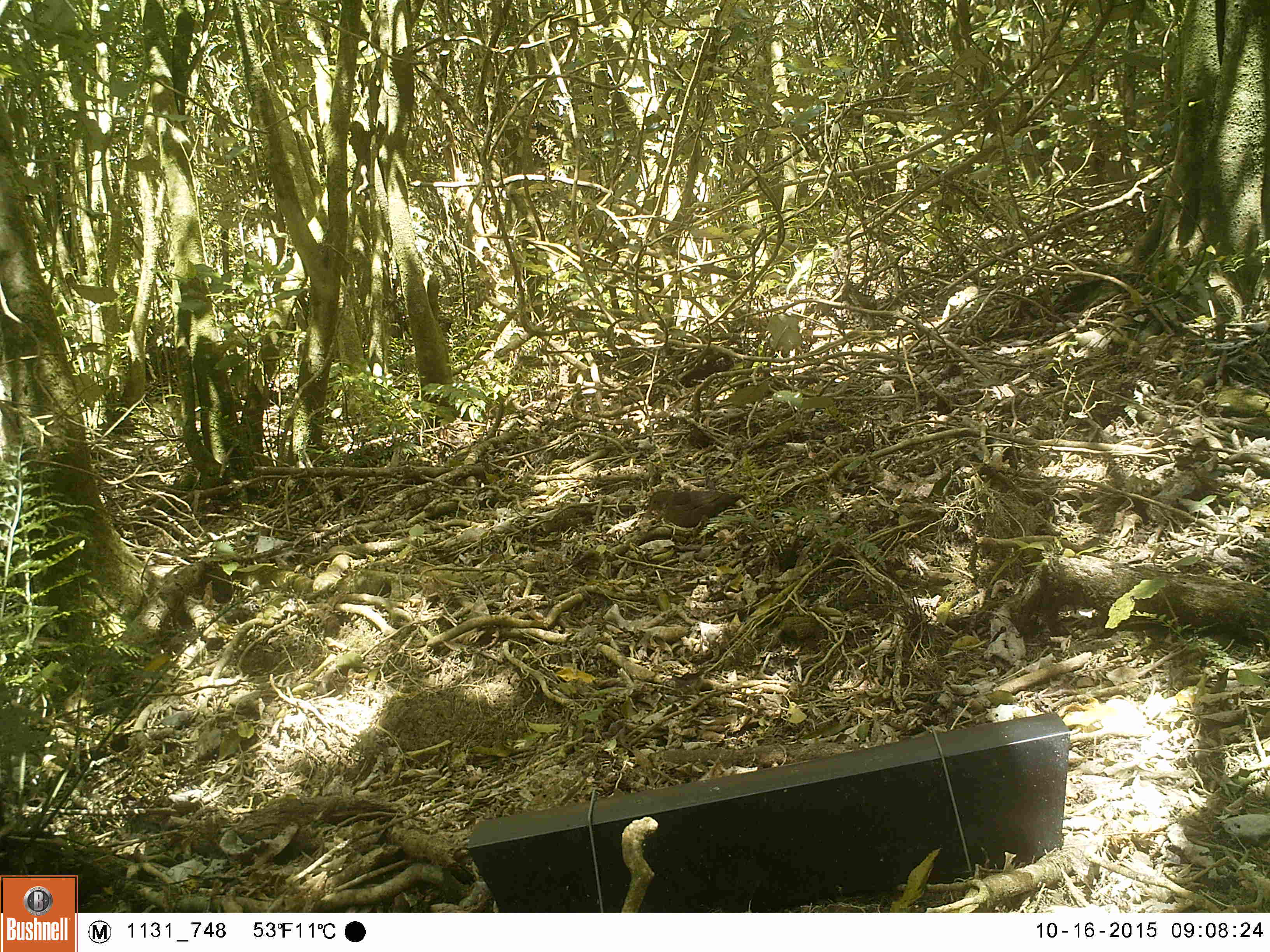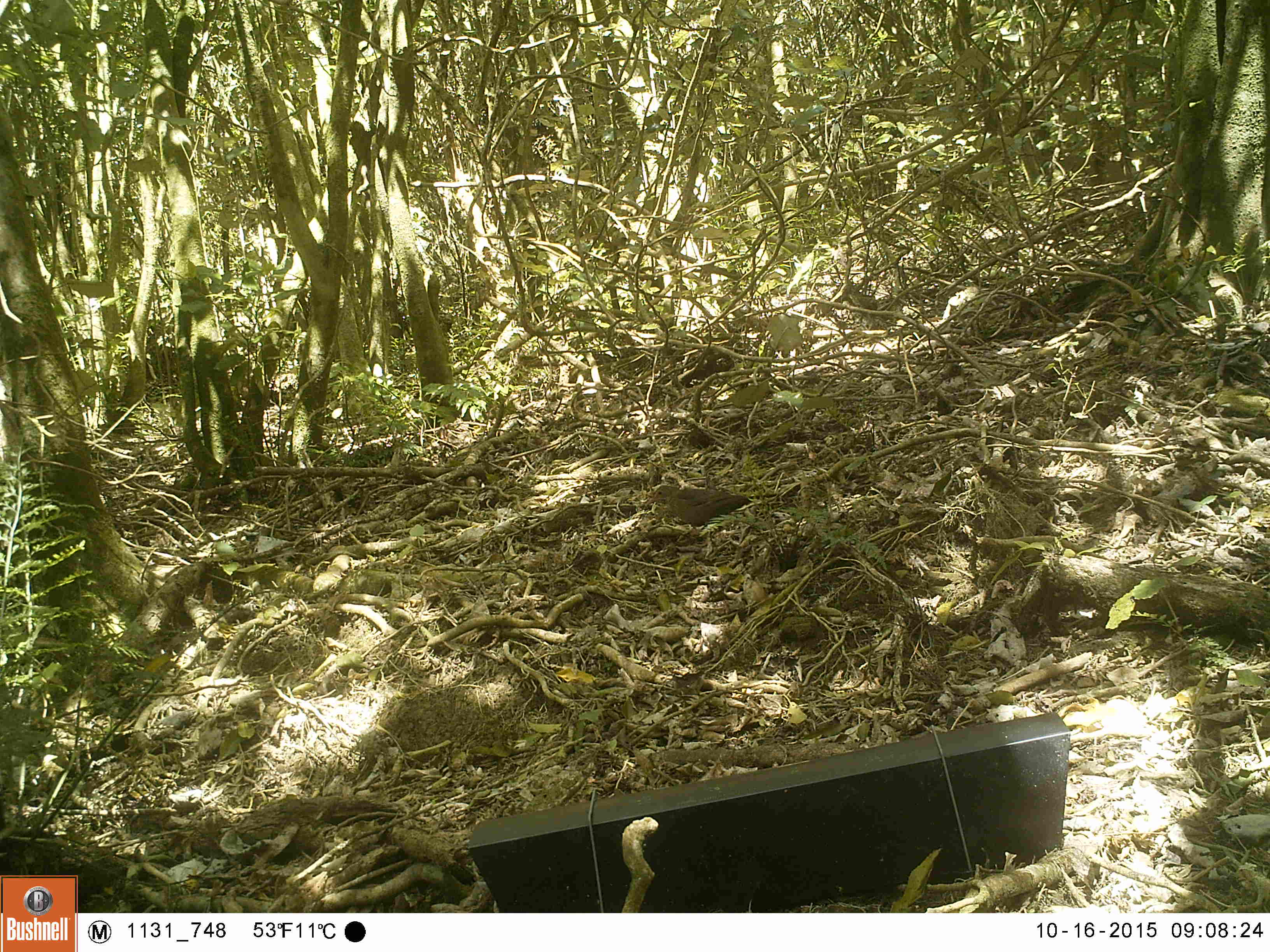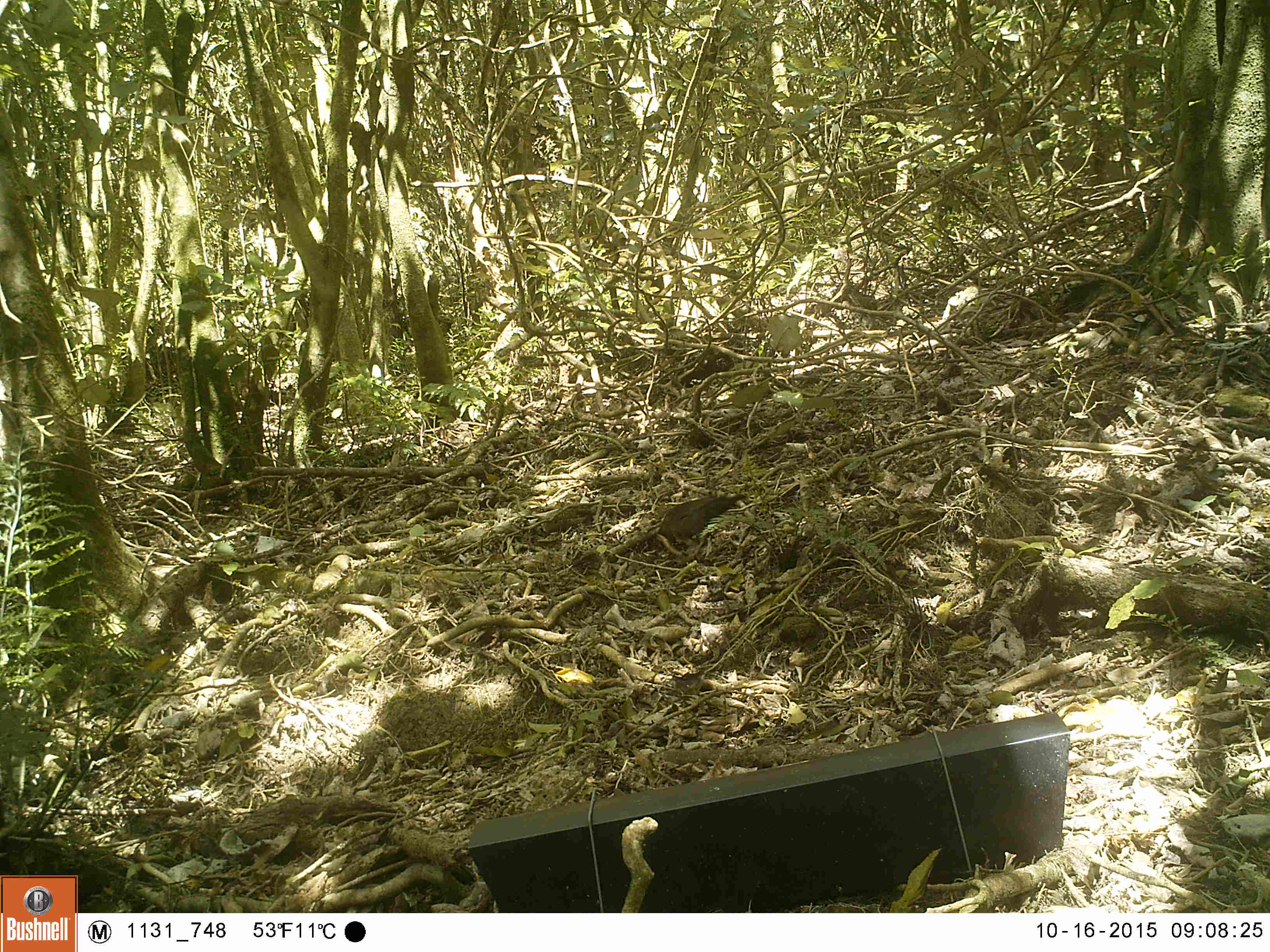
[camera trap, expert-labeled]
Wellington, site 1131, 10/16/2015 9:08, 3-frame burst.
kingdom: Animalia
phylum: Chordata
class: Aves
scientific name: Aves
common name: bird